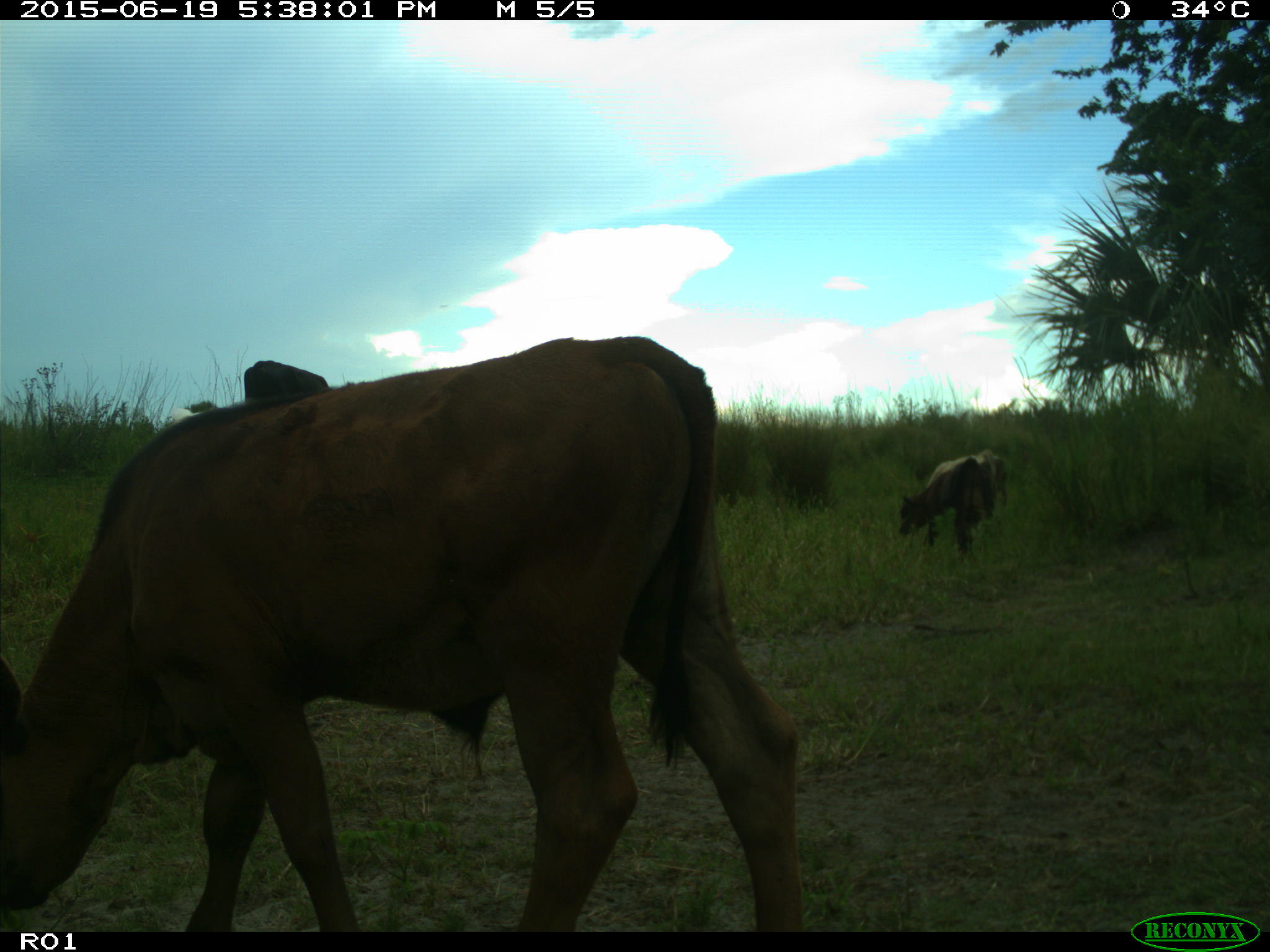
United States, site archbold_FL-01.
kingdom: Animalia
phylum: Chordata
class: Mammalia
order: Artiodactyla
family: Bovidae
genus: Bos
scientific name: Bos taurus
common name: domestic cow